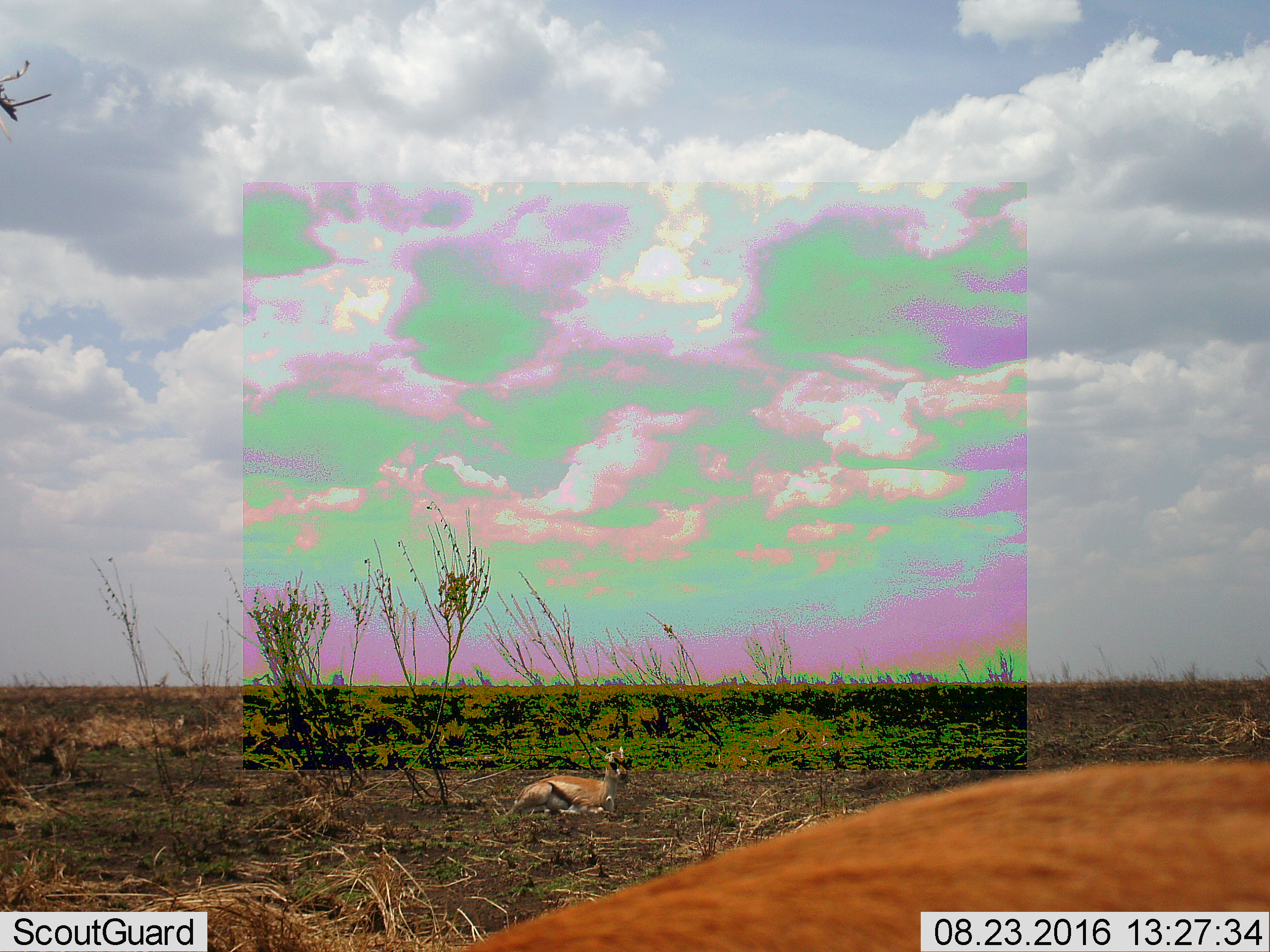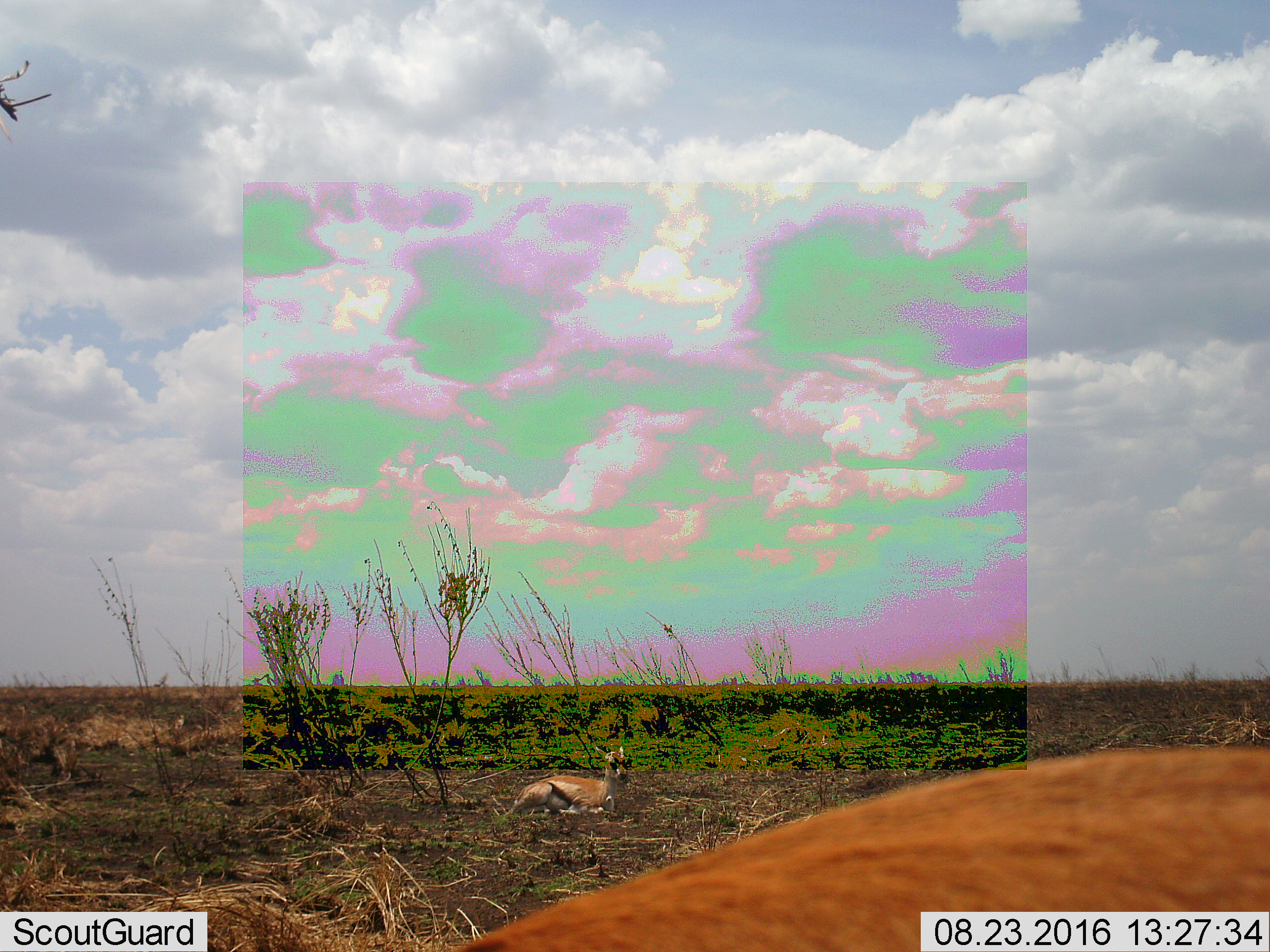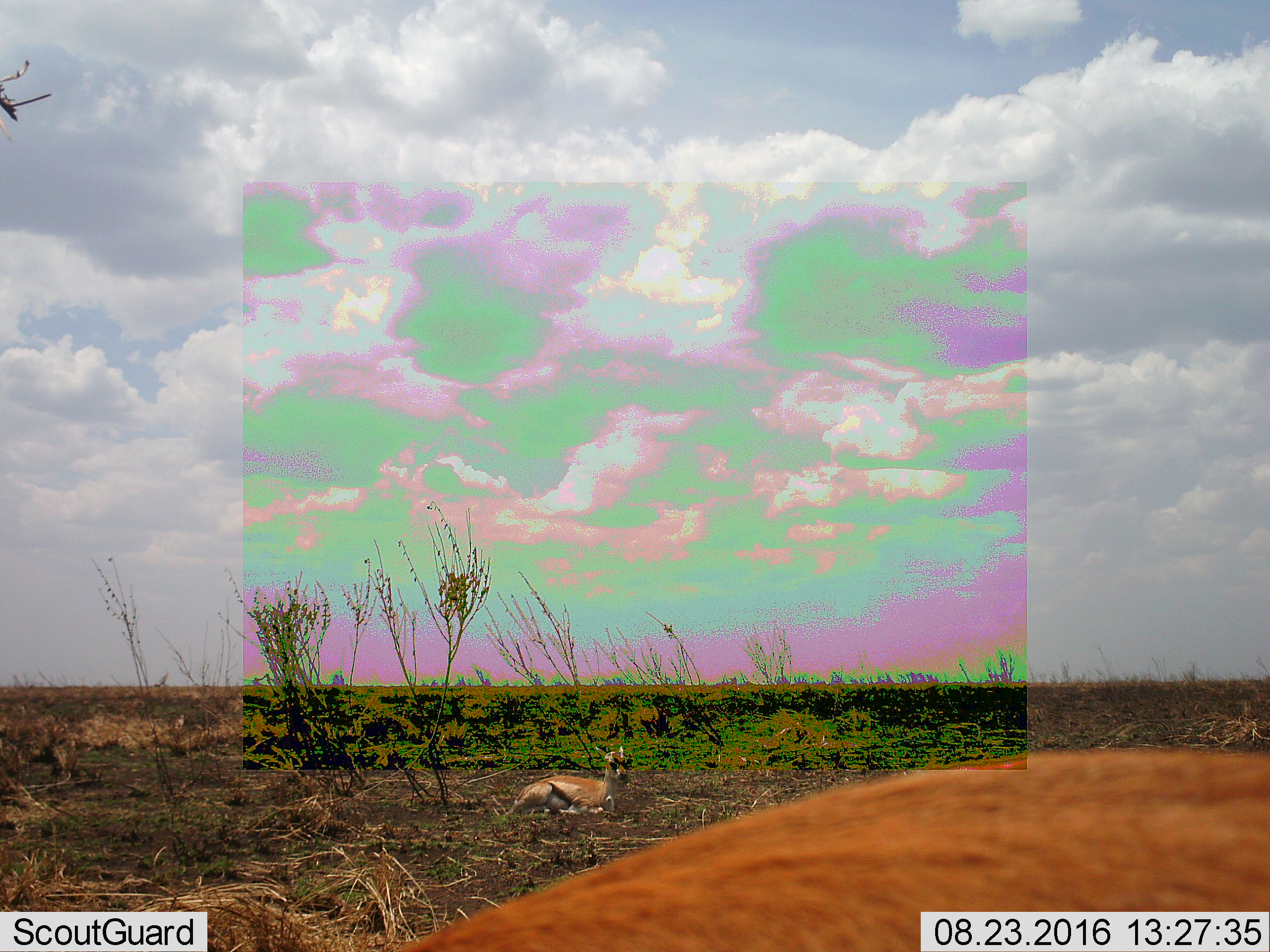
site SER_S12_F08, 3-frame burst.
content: unidentified animal